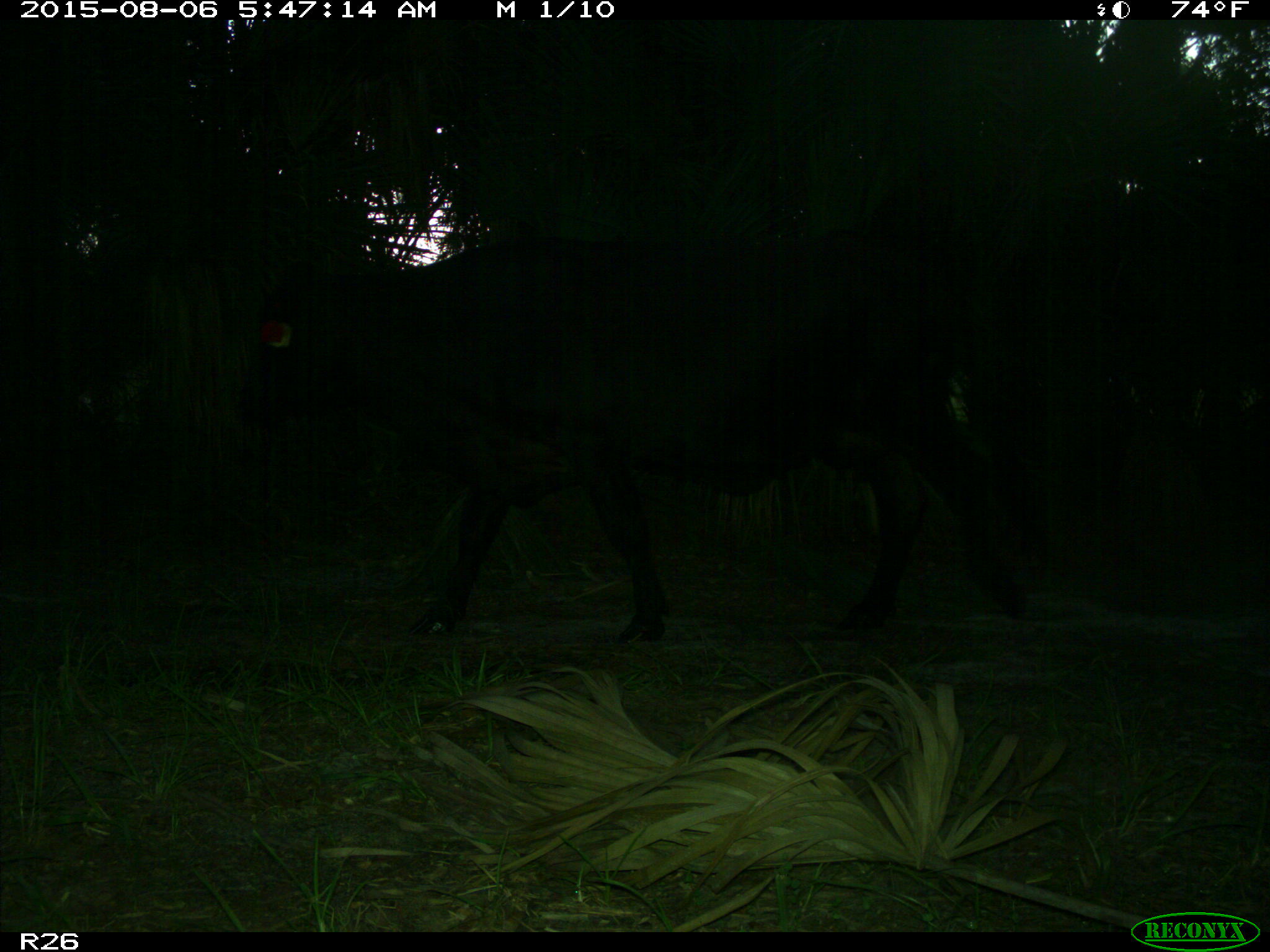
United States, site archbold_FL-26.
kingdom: Animalia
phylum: Chordata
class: Mammalia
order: Artiodactyla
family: Bovidae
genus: Bos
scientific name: Bos taurus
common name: domestic cow